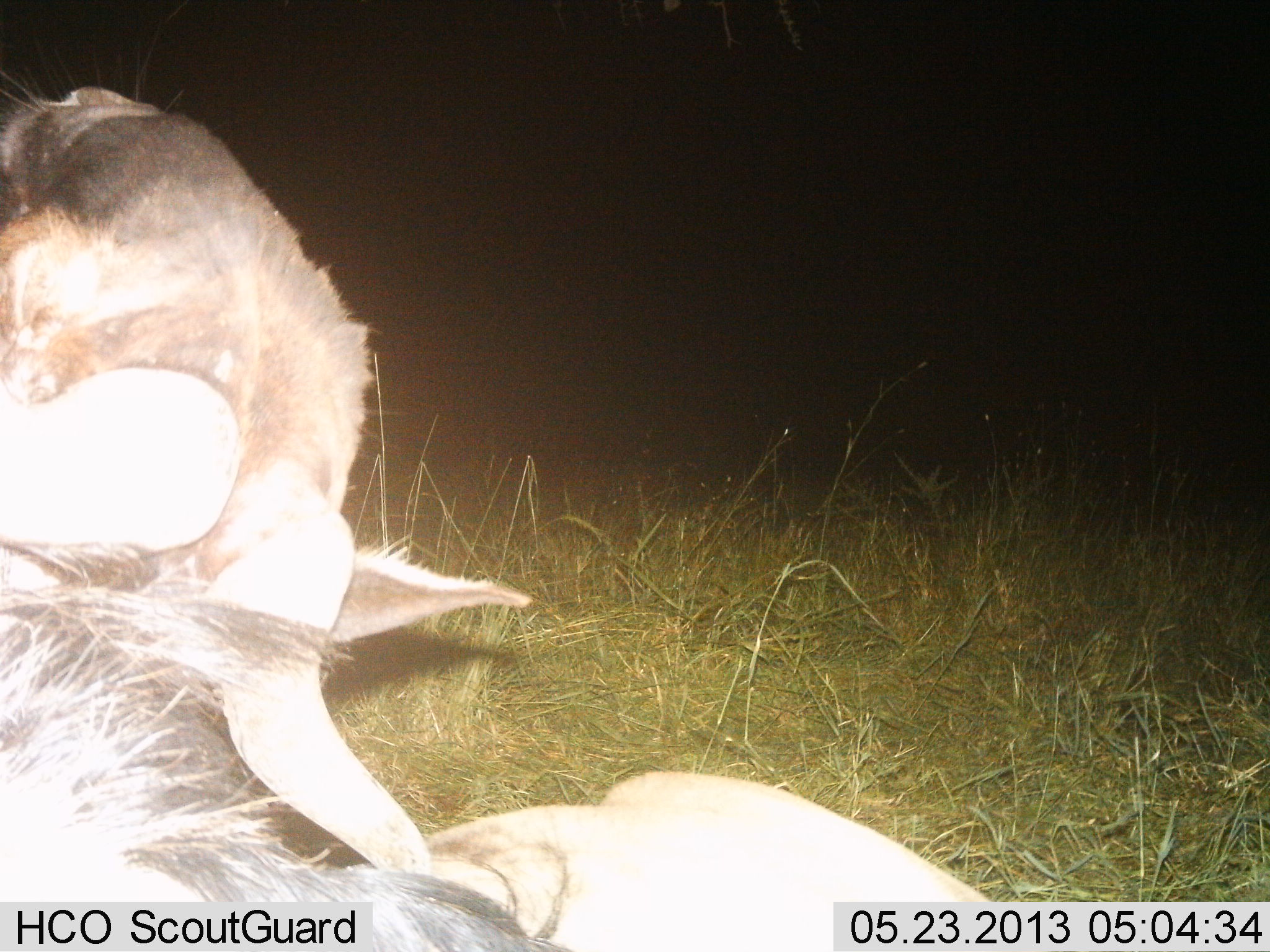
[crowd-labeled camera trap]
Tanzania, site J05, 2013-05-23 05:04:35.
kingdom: Animalia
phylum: Chordata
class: Mammalia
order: Artiodactyla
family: Bovidae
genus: Connochaetes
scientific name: Connochaetes taurinus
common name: blue wildebeest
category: wildebeest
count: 1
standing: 33%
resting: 60%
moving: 0%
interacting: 20%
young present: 0%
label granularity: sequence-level